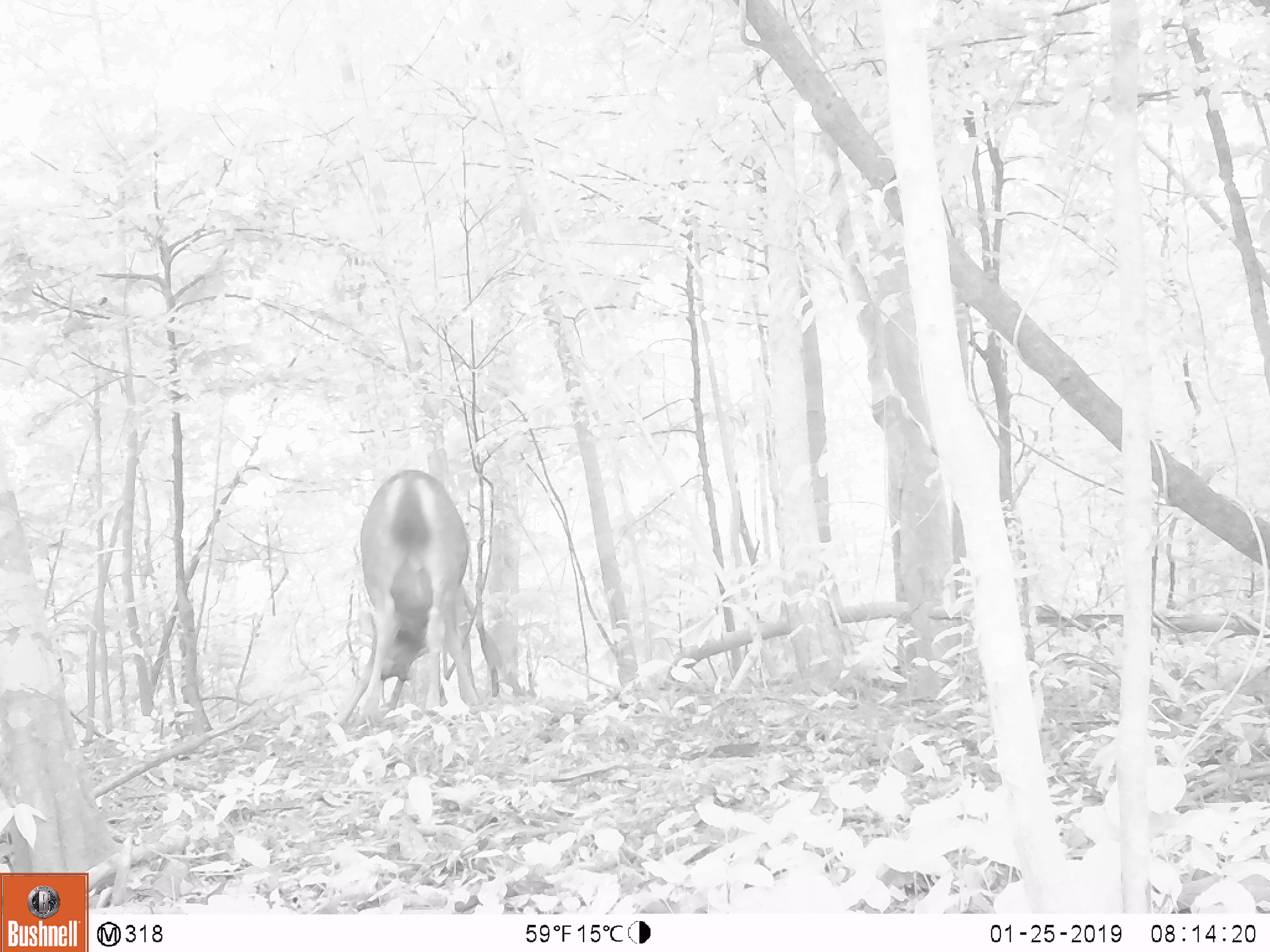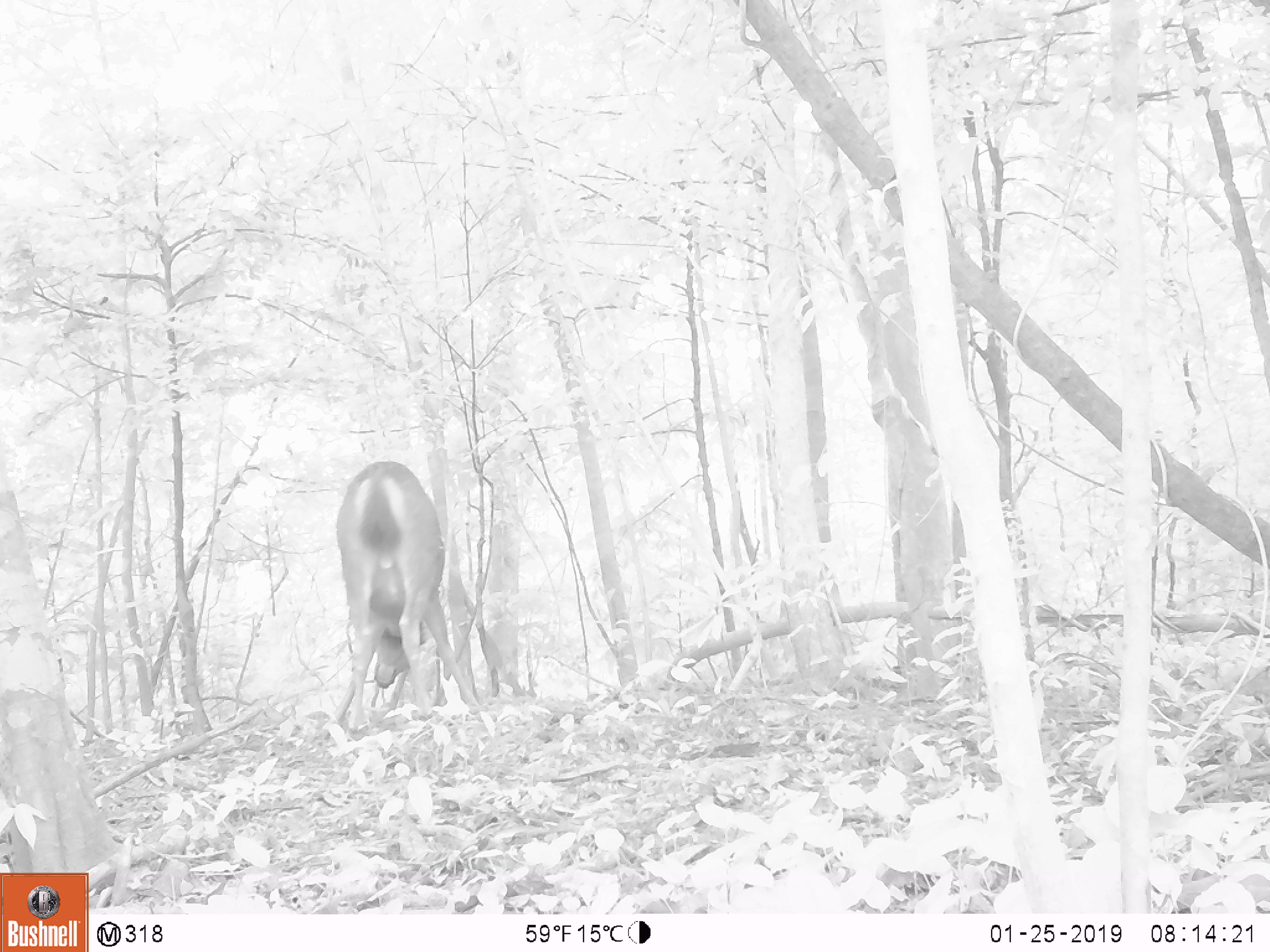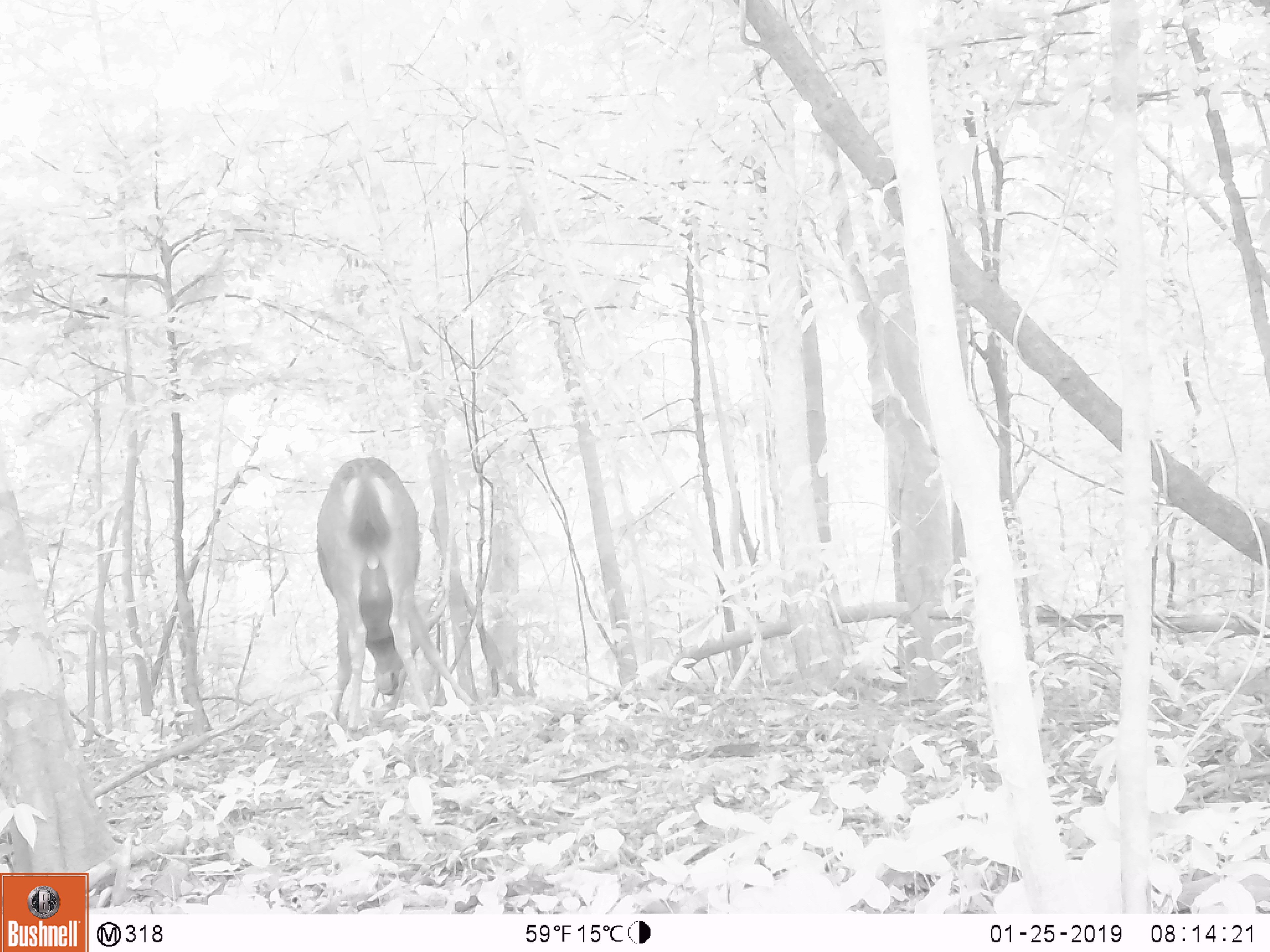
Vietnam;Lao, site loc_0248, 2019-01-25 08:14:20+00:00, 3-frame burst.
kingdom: Animalia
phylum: Chordata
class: Mammalia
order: Artiodactyla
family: Cervidae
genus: Rusa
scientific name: Rusa unicolor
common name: sambar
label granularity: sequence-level